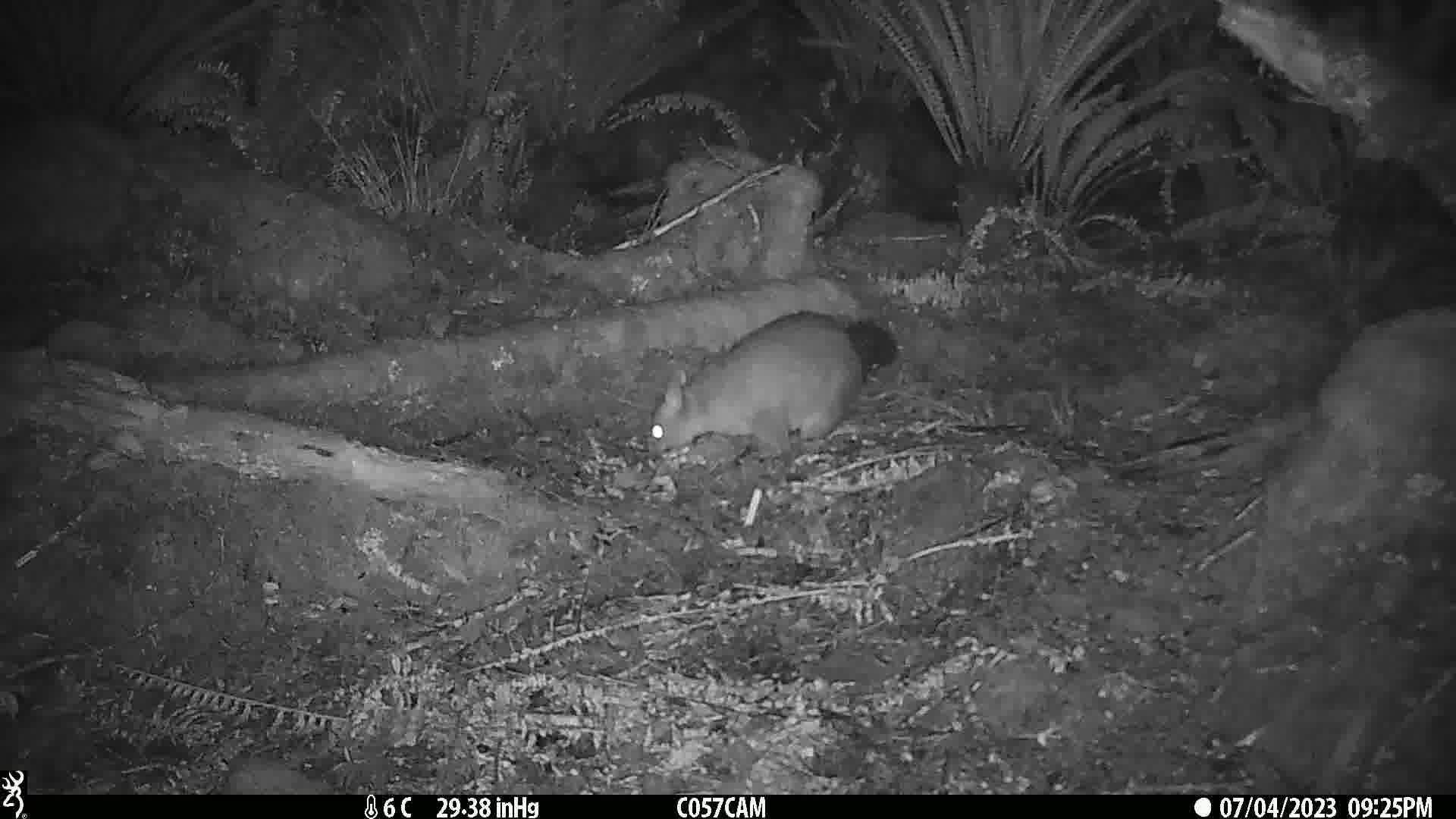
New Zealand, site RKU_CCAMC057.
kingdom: Animalia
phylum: Chordata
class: Mammalia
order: Diprotodontia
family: Phalangeridae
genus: Trichosurus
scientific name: Trichosurus vulpecula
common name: common brushtail possum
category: possum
Possum (common brushtail possum) (Trichosurus vulpecula).